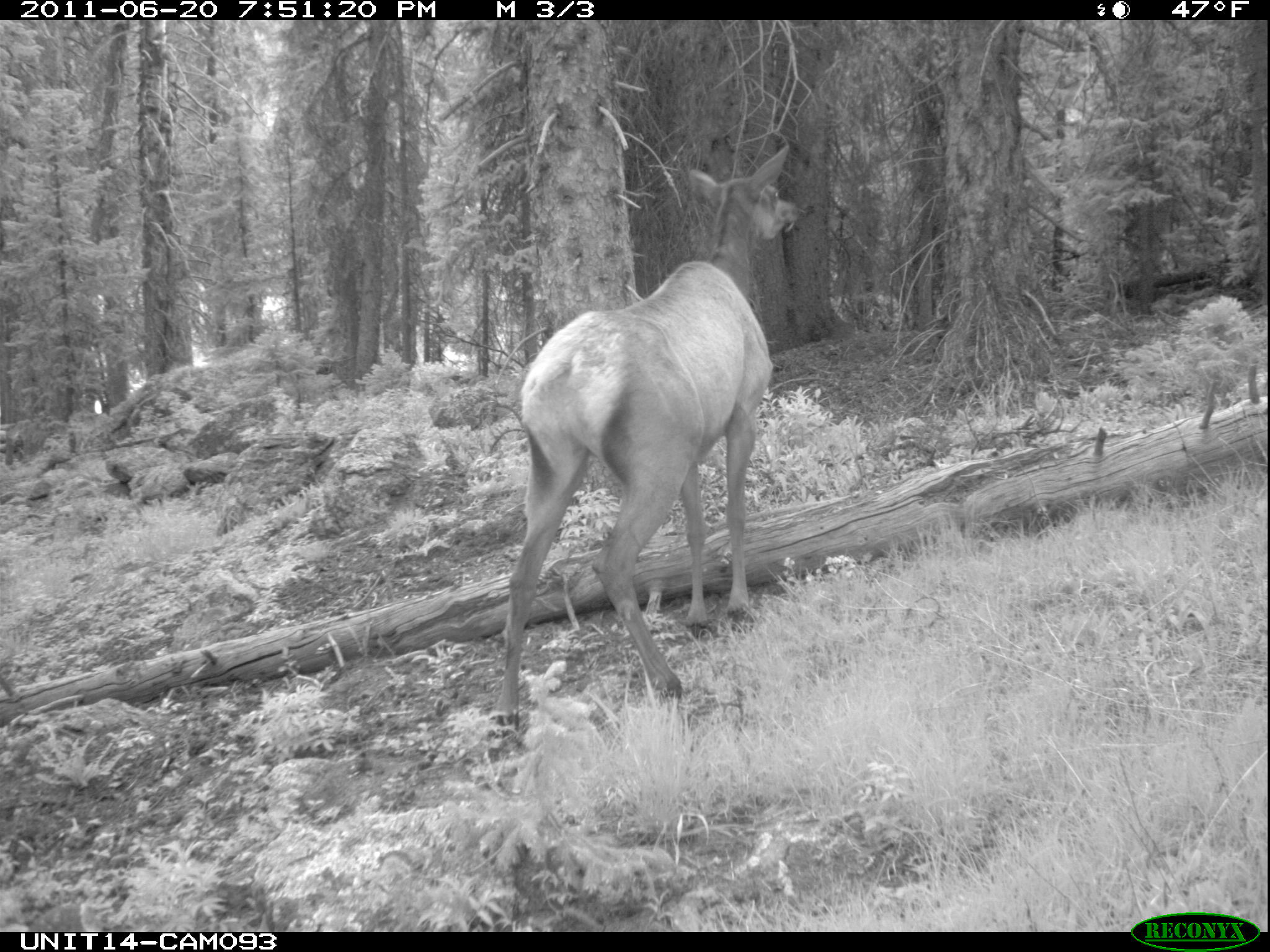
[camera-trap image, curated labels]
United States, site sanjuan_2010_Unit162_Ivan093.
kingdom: Animalia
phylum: Chordata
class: Mammalia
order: Artiodactyla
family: Cervidae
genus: Cervus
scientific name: Cervus elaphus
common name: red deer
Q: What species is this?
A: Cervus elaphus (red deer).